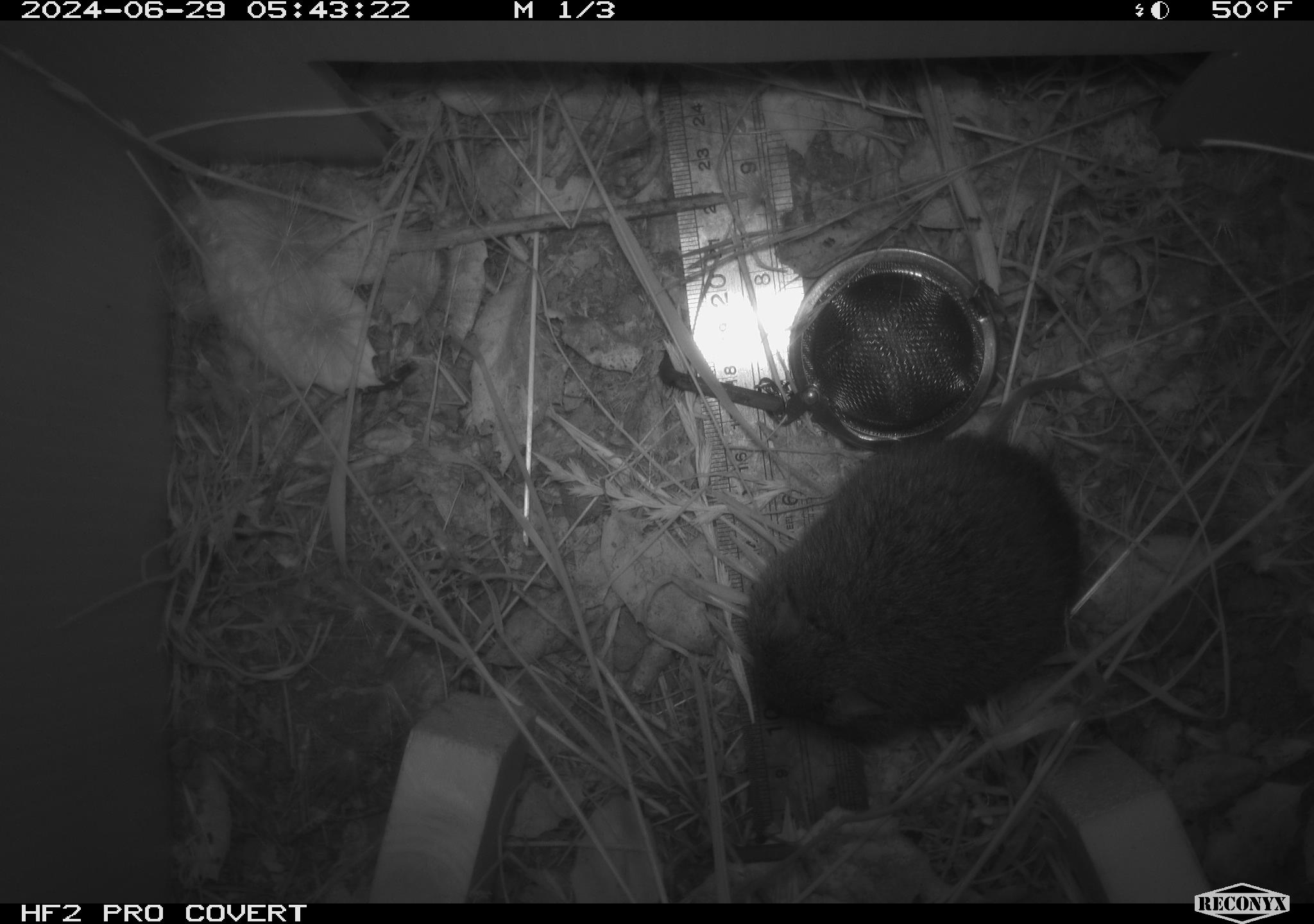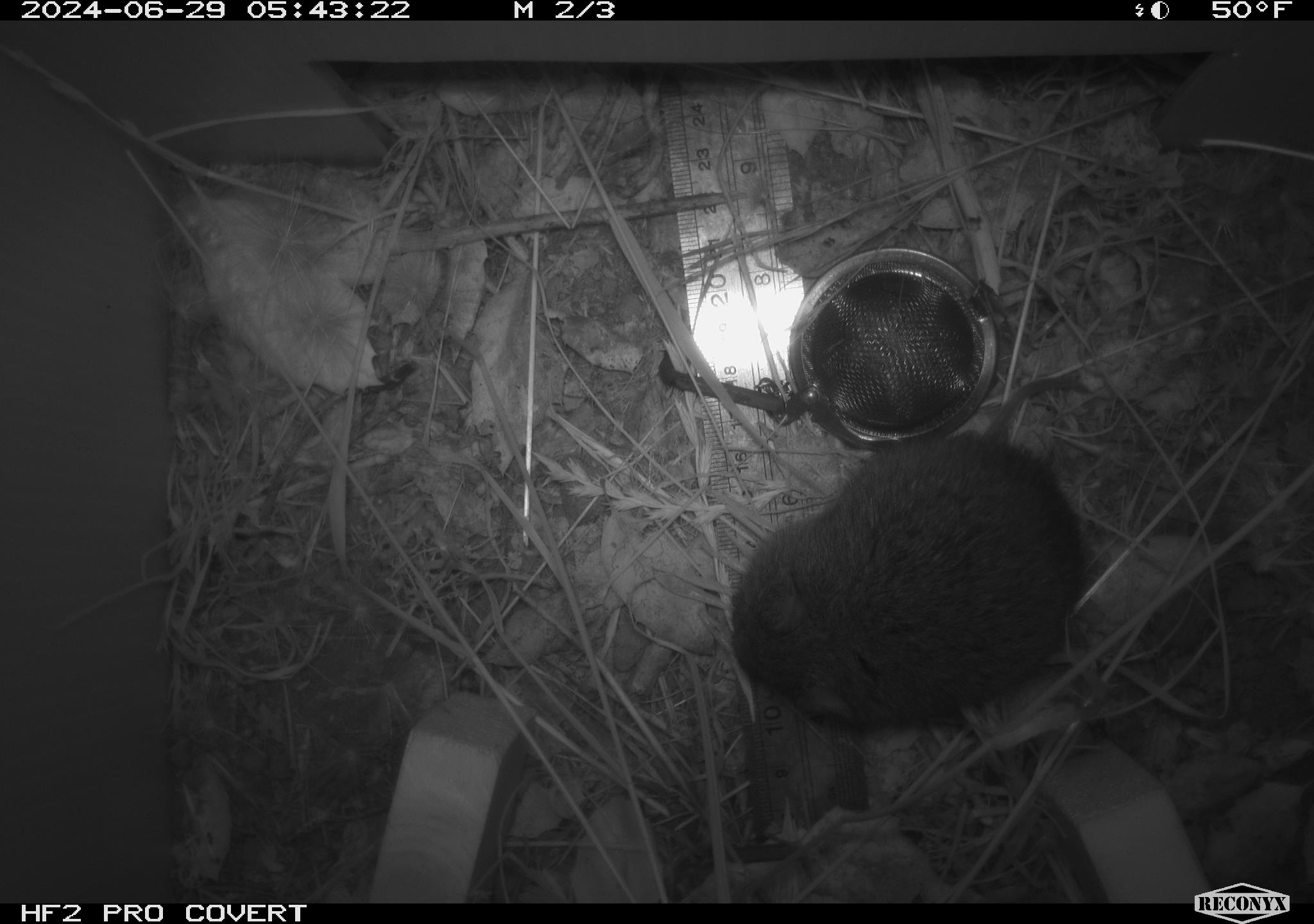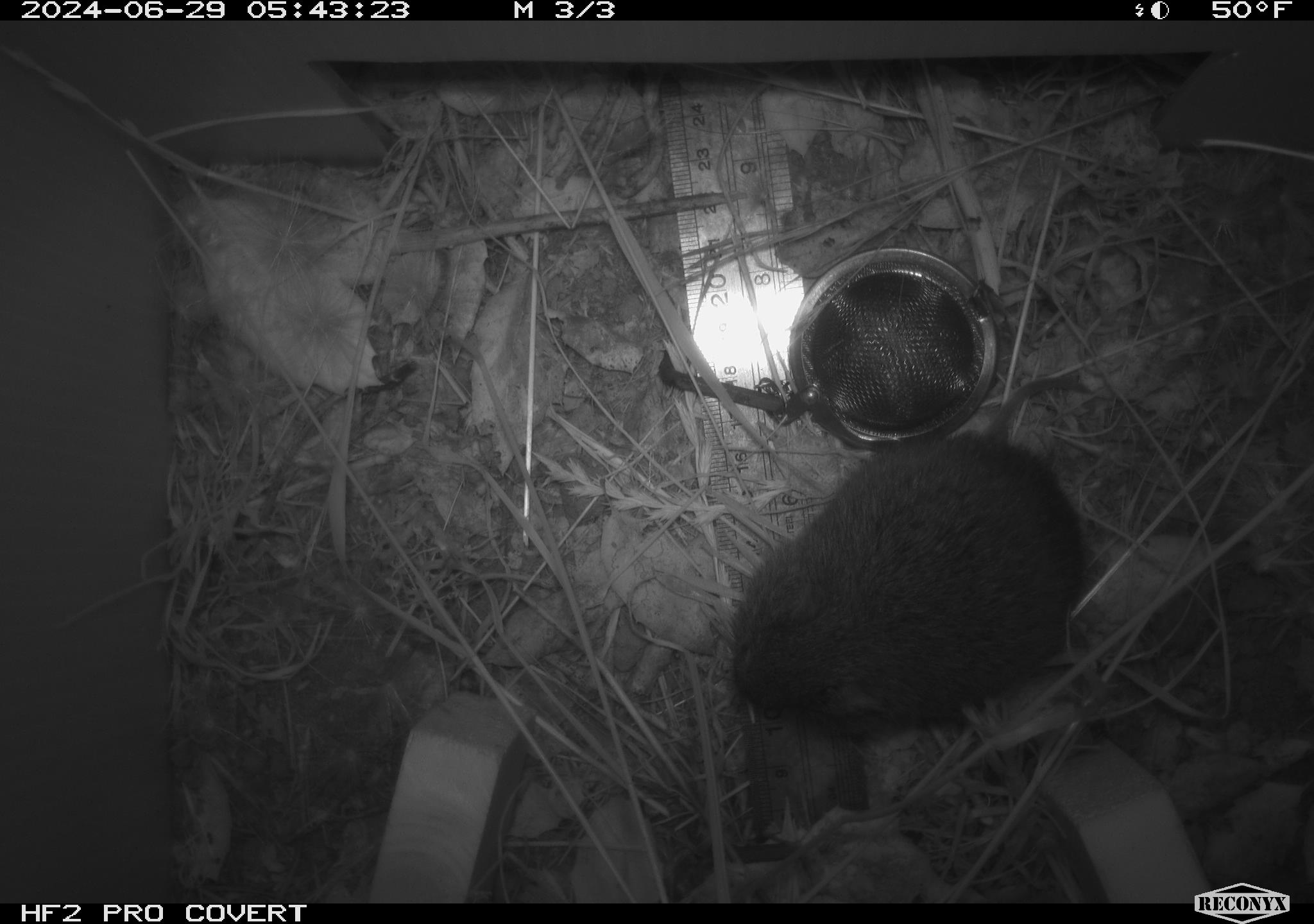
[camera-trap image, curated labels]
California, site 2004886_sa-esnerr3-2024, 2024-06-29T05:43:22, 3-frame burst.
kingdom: Animalia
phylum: Chordata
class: Mammalia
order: Rodentia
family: Cricetidae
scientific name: Cricetidae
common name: hamsters, voles, lemmings, and allies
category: cricetidae family